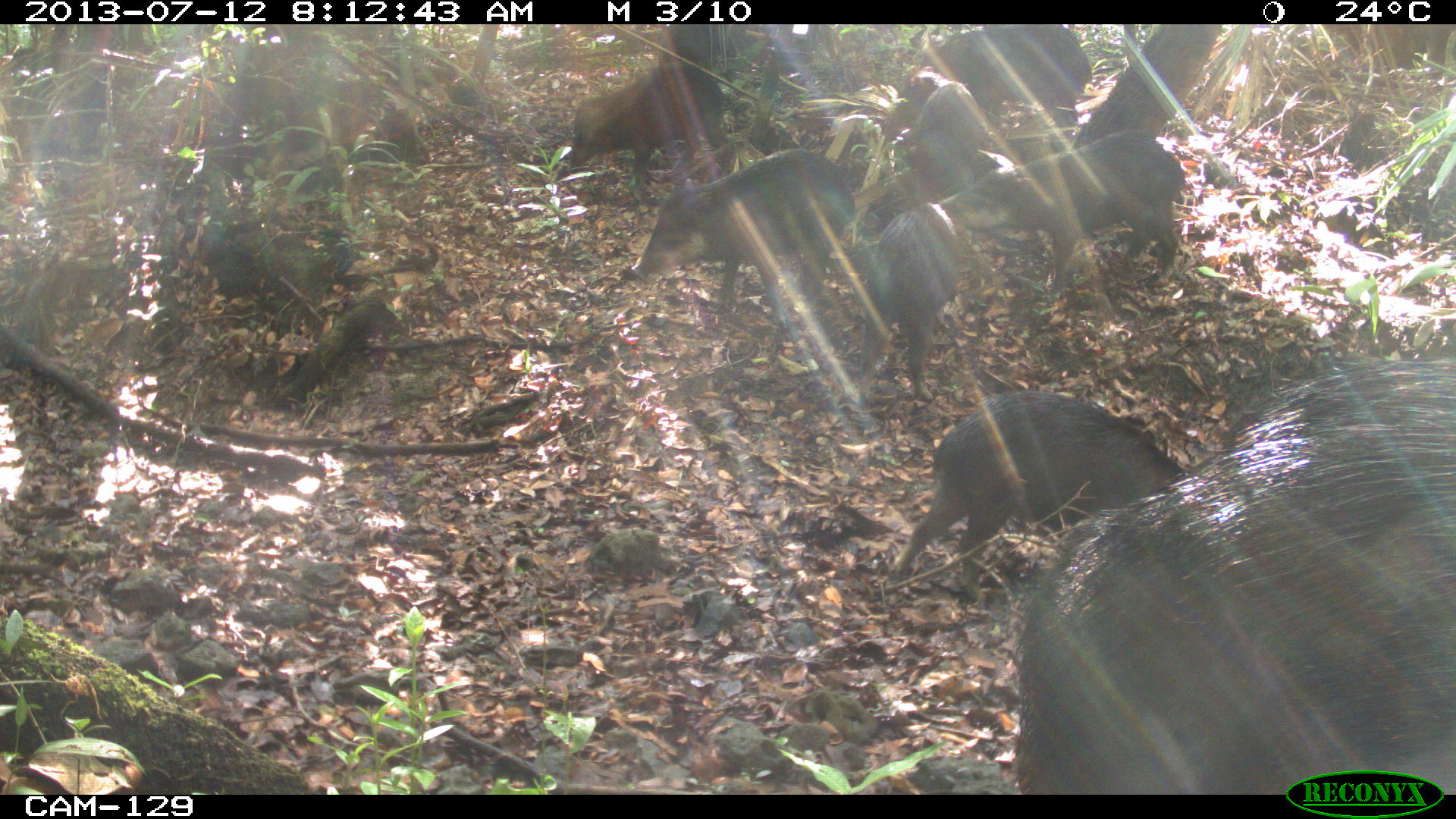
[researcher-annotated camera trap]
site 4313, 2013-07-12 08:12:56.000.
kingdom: Animalia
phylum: Chordata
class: Mammalia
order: Artiodactyla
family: Tayassuidae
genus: Tayassu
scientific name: Tayassu pecari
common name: white-lipped peccary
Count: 20.